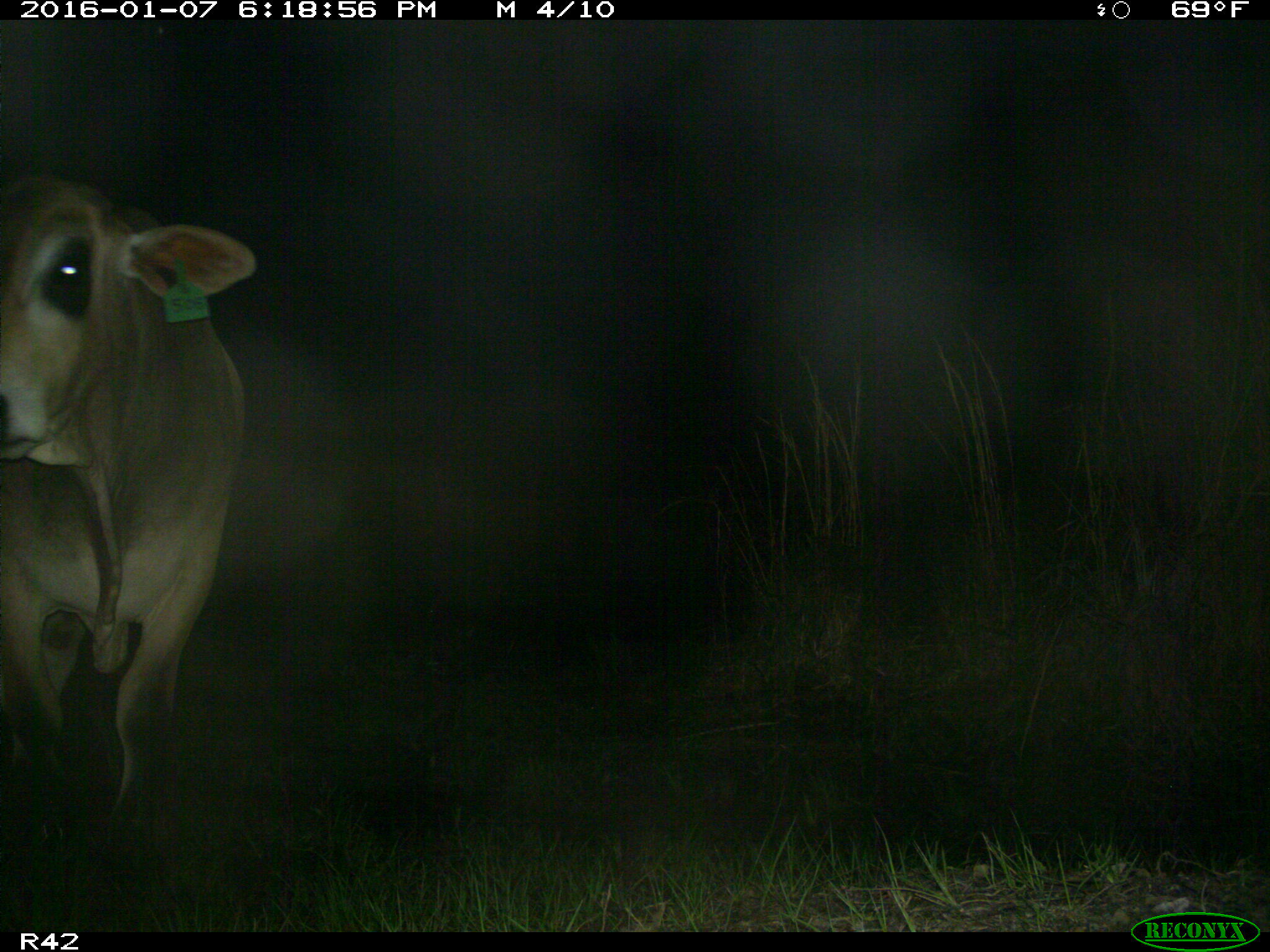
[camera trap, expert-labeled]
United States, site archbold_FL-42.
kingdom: Animalia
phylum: Chordata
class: Mammalia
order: Artiodactyla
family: Bovidae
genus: Bos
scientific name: Bos taurus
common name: domestic cow